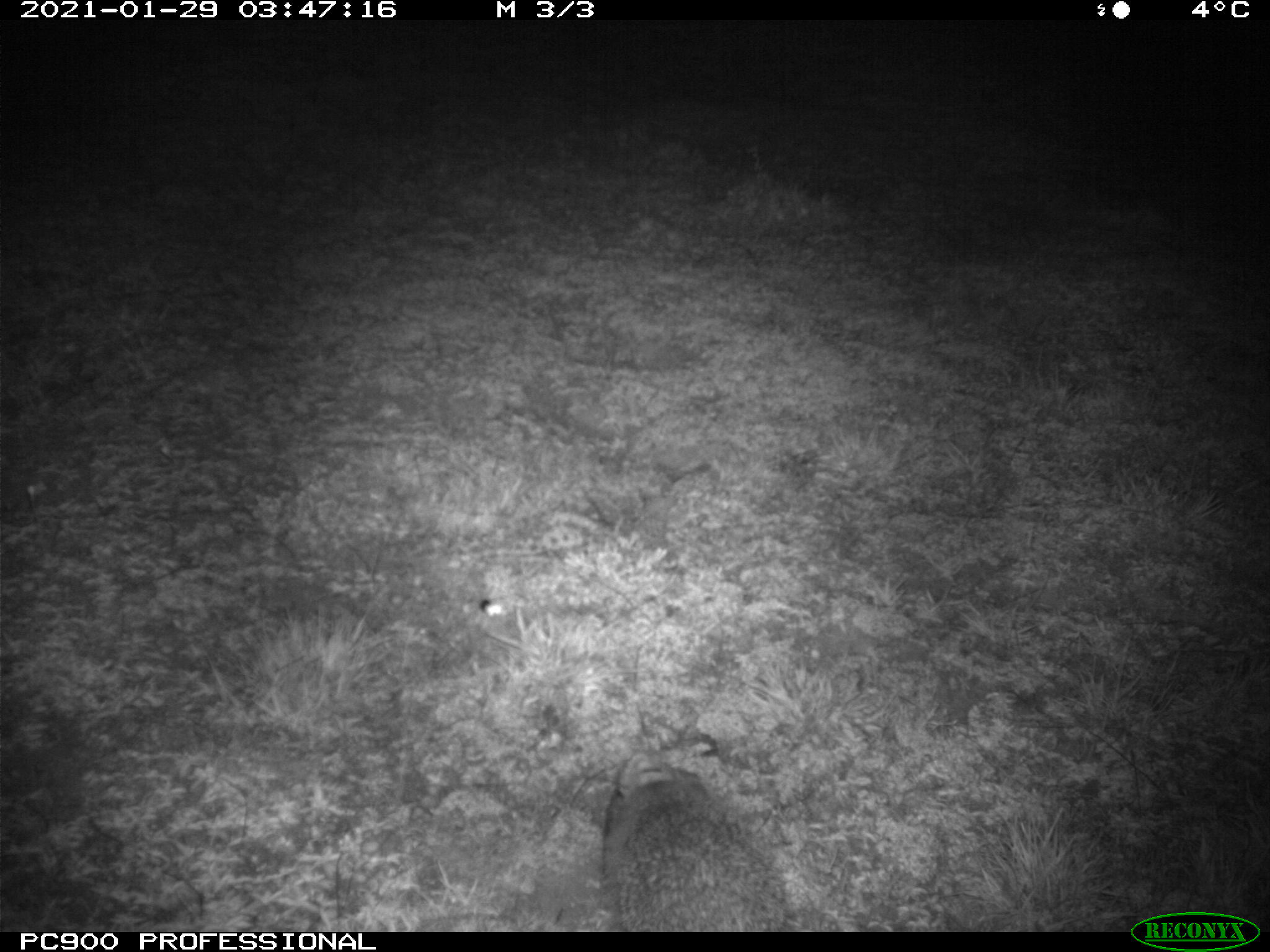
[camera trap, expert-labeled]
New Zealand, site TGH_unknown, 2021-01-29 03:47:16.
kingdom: Animalia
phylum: Chordata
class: Mammalia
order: Eulipotyphla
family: Erinaceidae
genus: Erinaceus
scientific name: Erinaceus europaeus europaeus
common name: european hedgehog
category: hedgehog